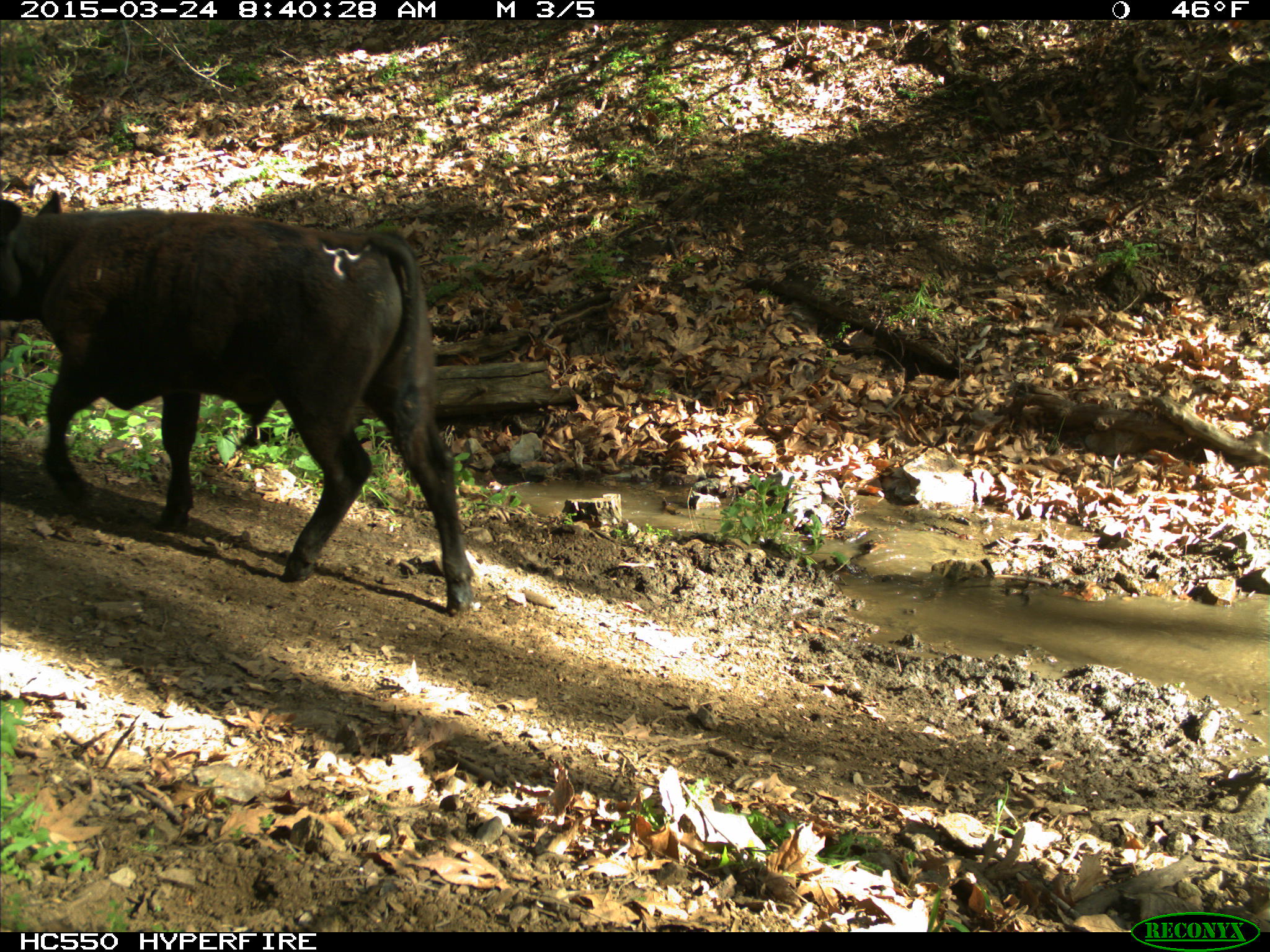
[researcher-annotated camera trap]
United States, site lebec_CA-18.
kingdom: Animalia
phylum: Chordata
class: Mammalia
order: Artiodactyla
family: Bovidae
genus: Bos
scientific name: Bos taurus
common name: domestic cow